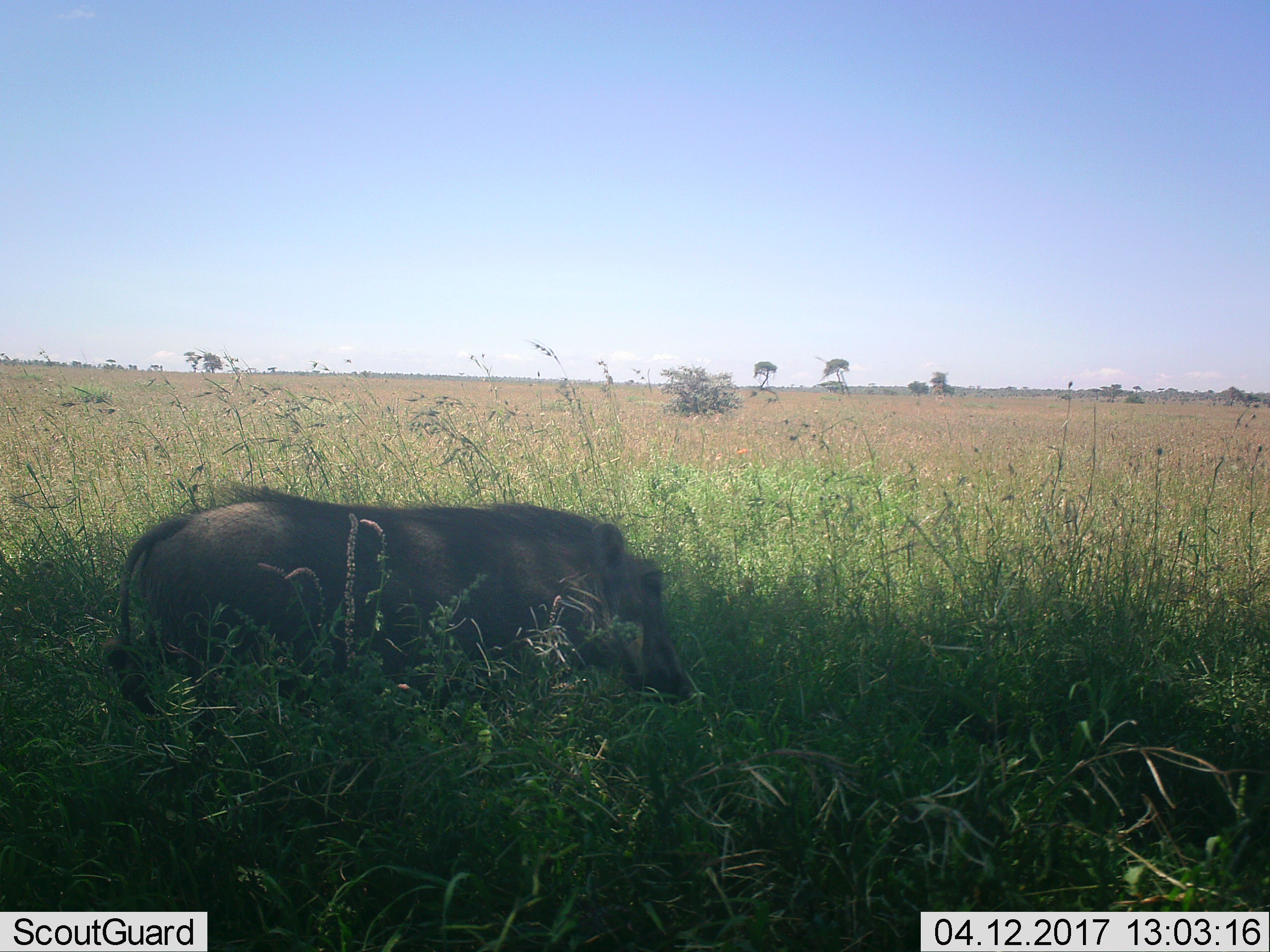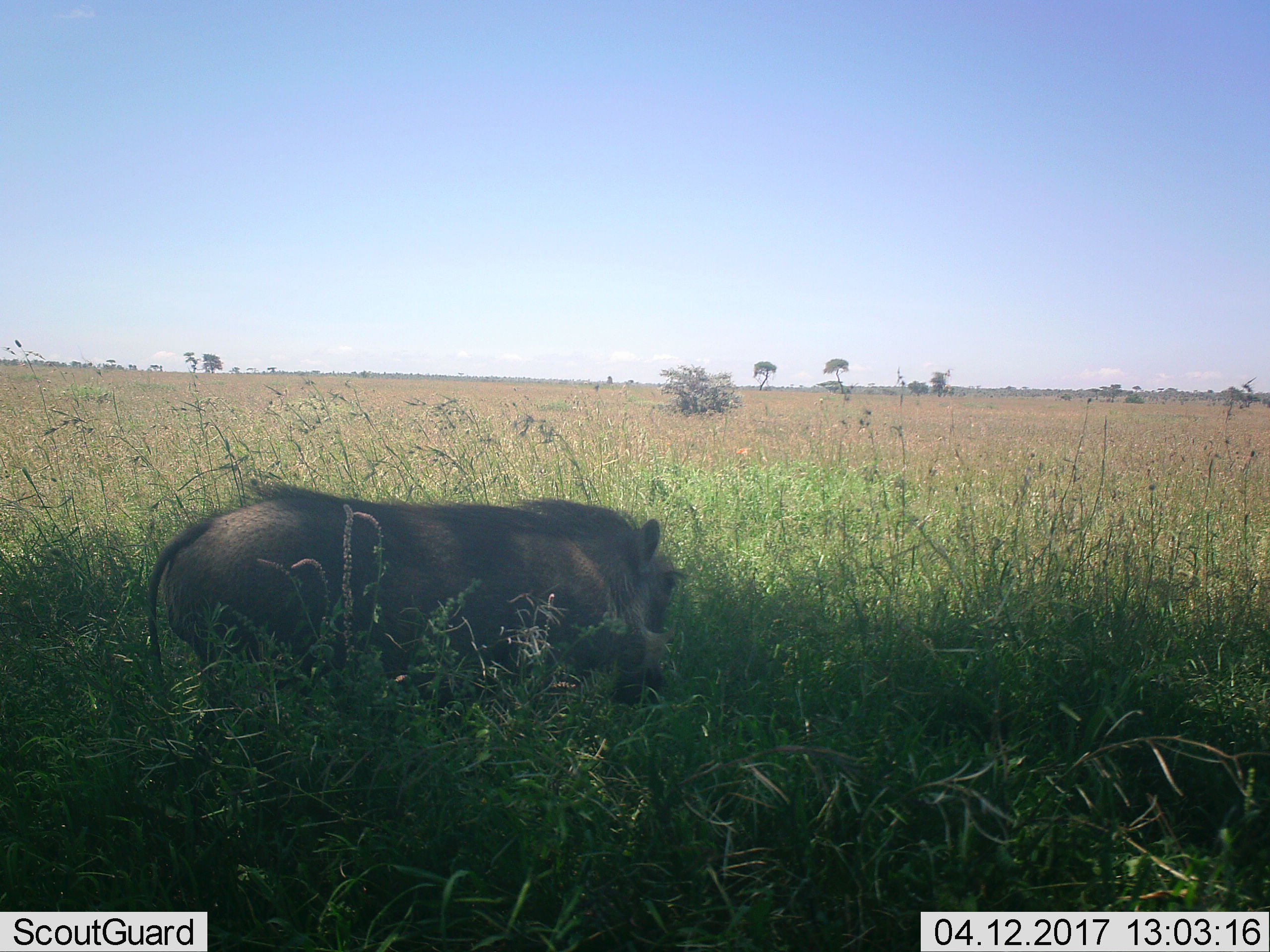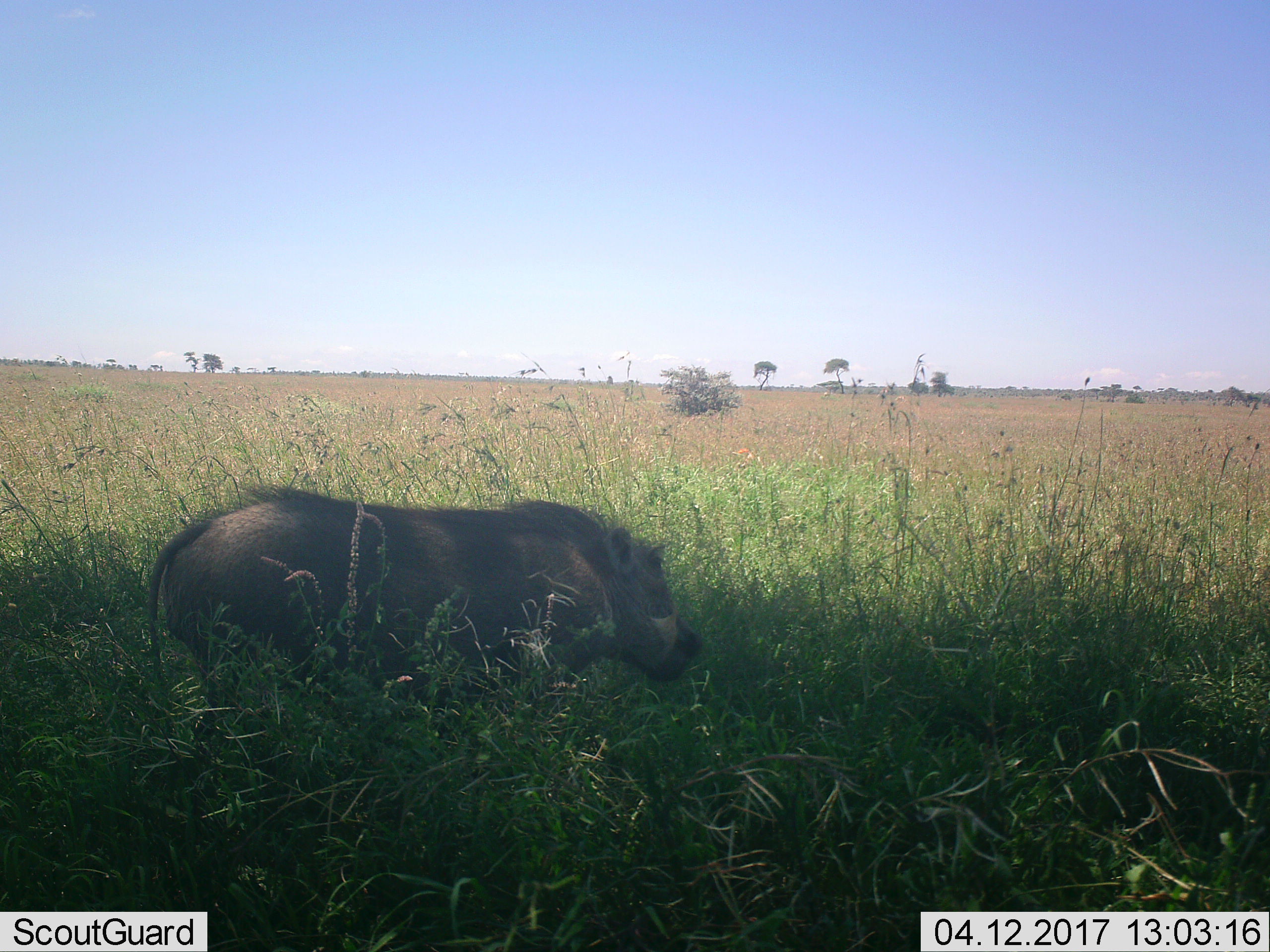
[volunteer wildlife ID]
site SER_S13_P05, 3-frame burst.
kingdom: Animalia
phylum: Chordata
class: Mammalia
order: Artiodactyla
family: Suidae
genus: Phacochoerus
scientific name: Phacochoerus africanus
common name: warthog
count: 1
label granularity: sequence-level